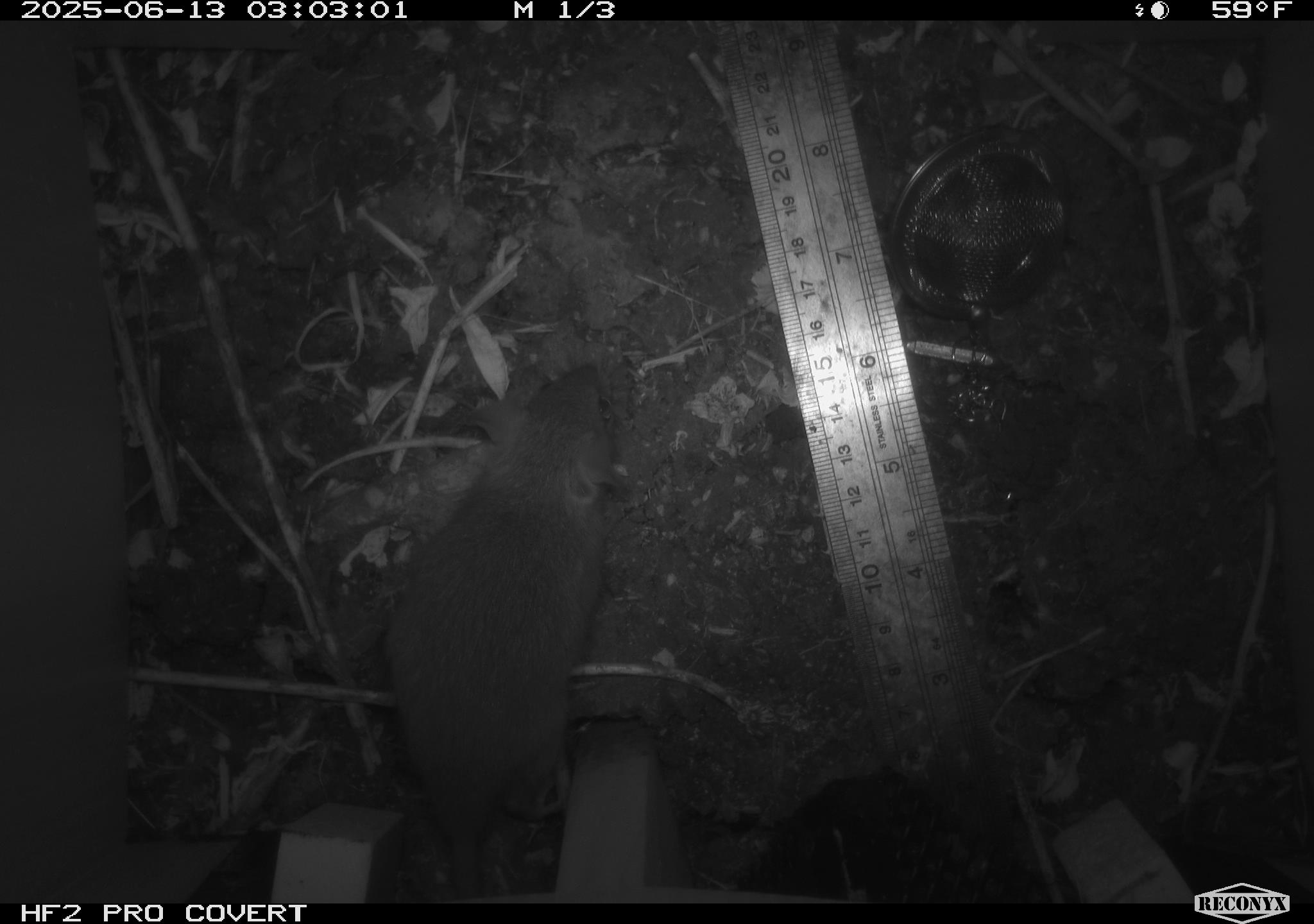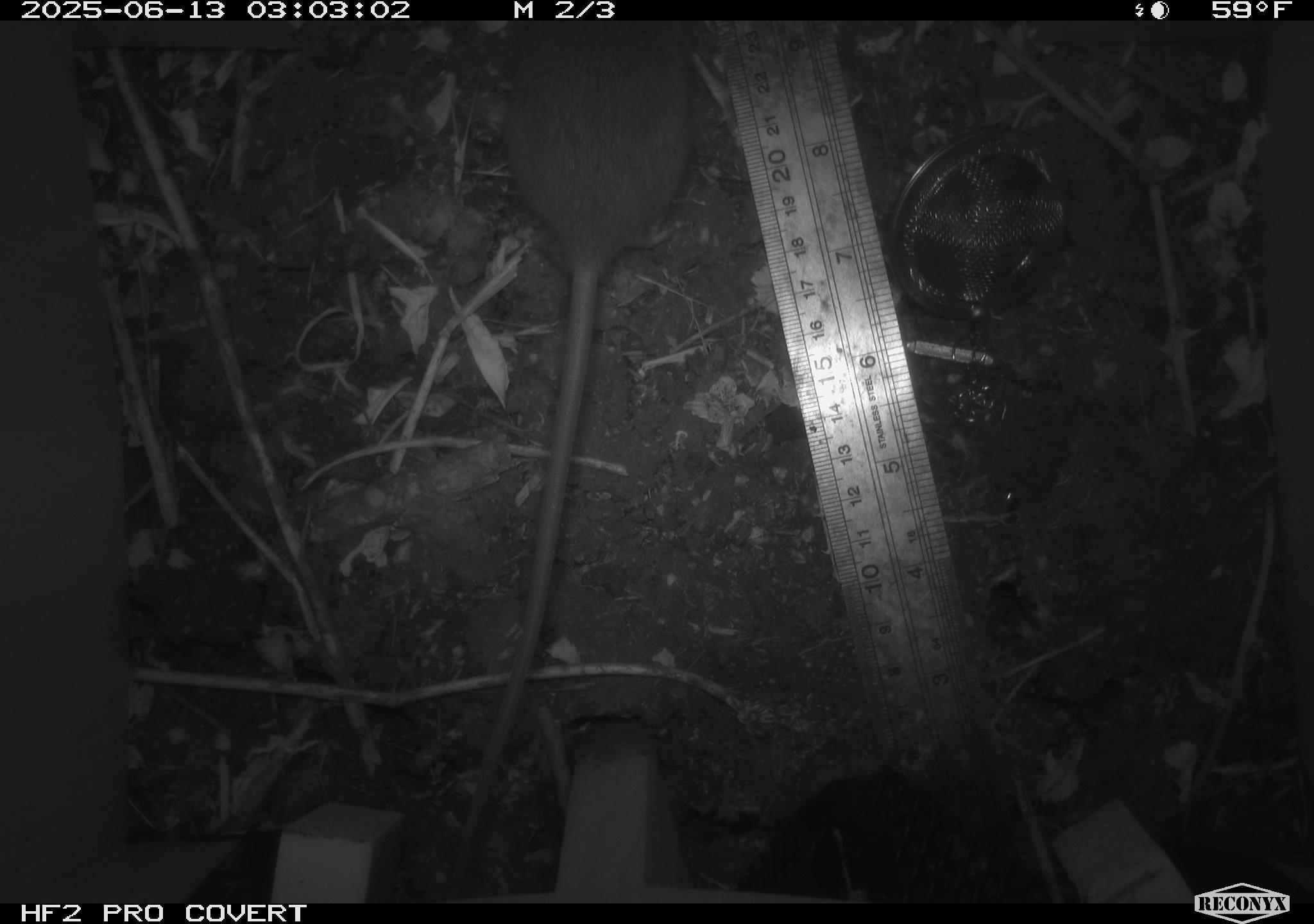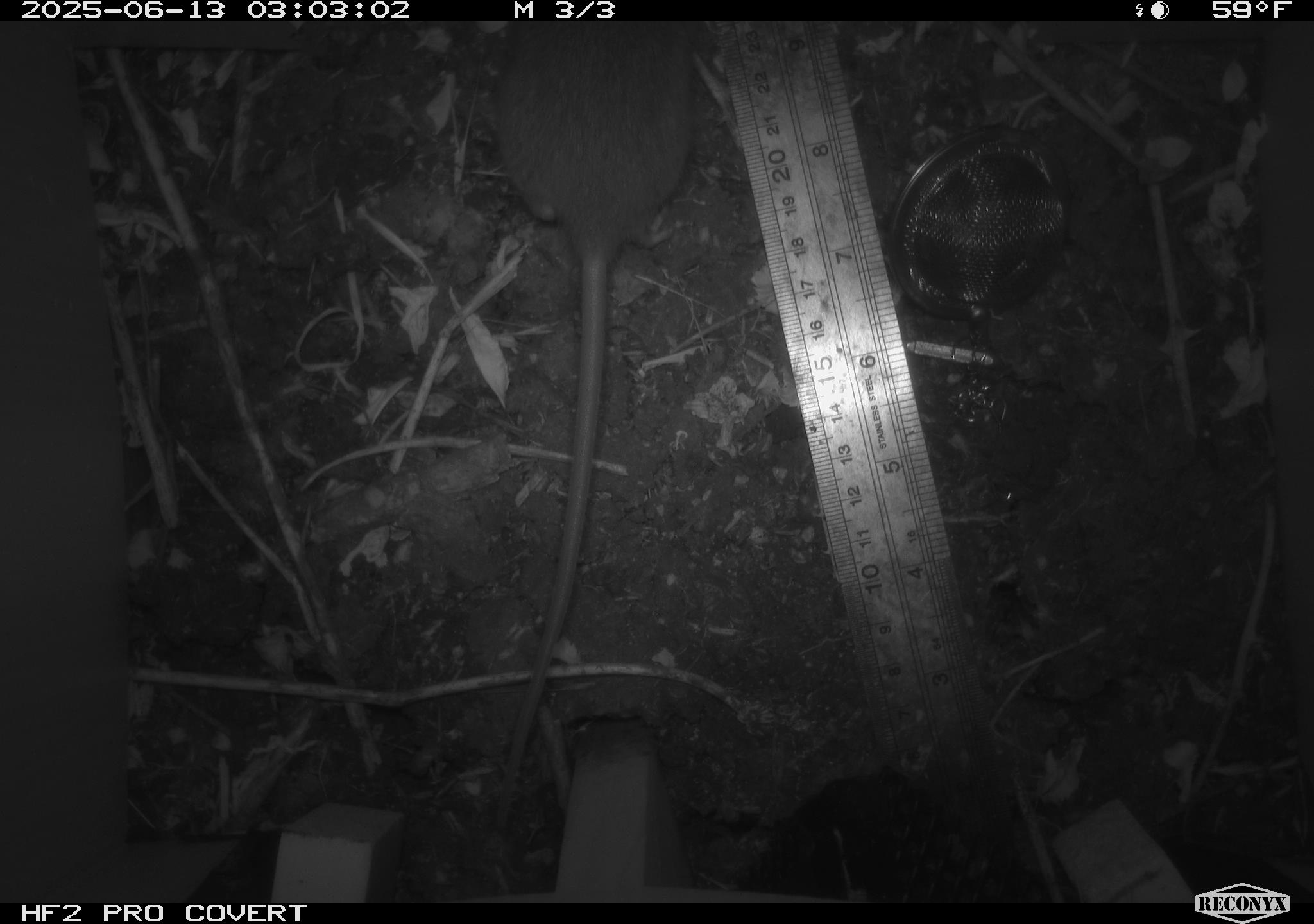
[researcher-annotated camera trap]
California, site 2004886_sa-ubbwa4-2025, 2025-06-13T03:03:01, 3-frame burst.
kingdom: Animalia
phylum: Chordata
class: Mammalia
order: Rodentia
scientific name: Rodentia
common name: rodent